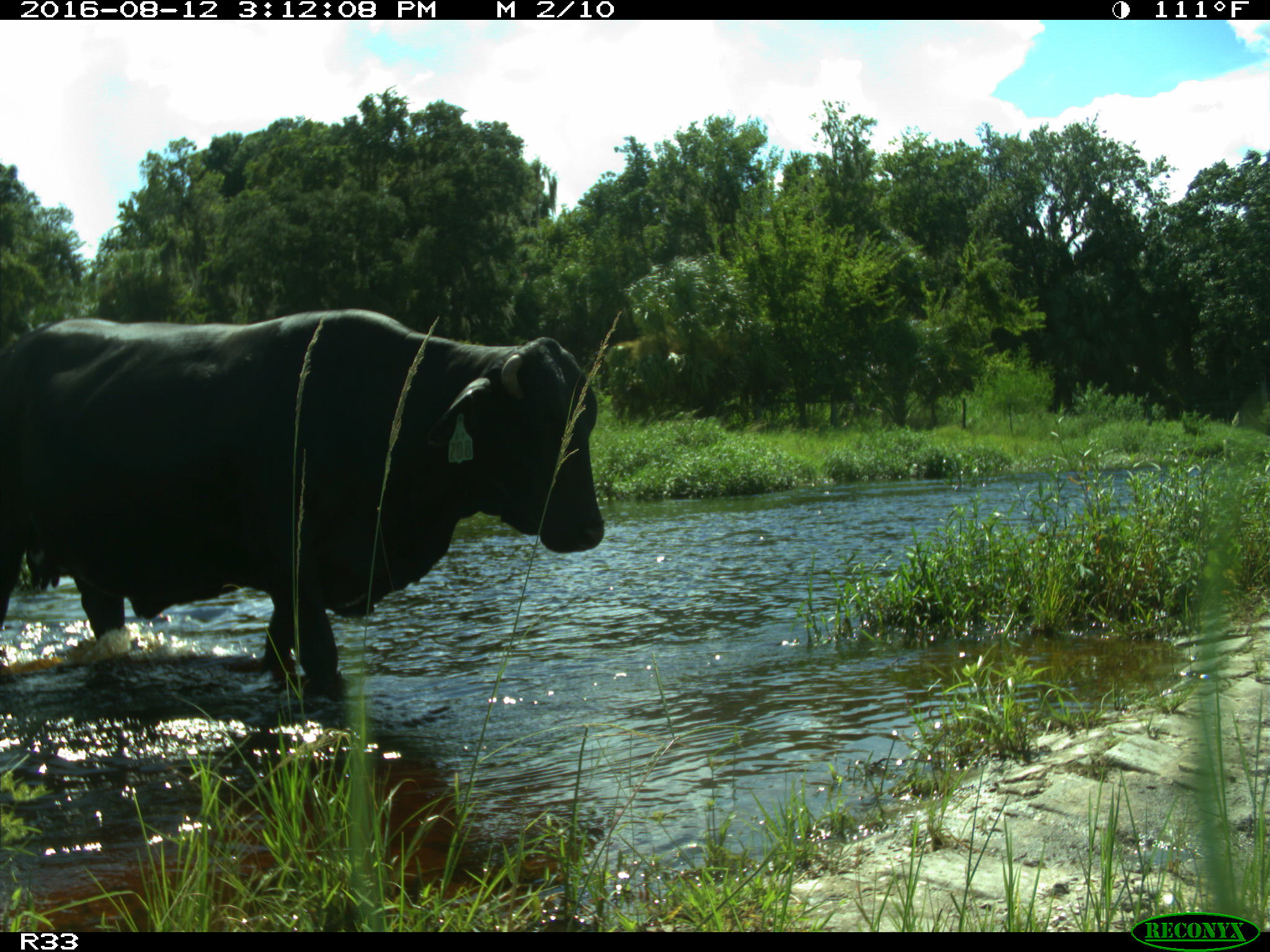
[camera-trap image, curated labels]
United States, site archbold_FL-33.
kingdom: Animalia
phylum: Chordata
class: Mammalia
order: Artiodactyla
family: Bovidae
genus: Bos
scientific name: Bos taurus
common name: domestic cow